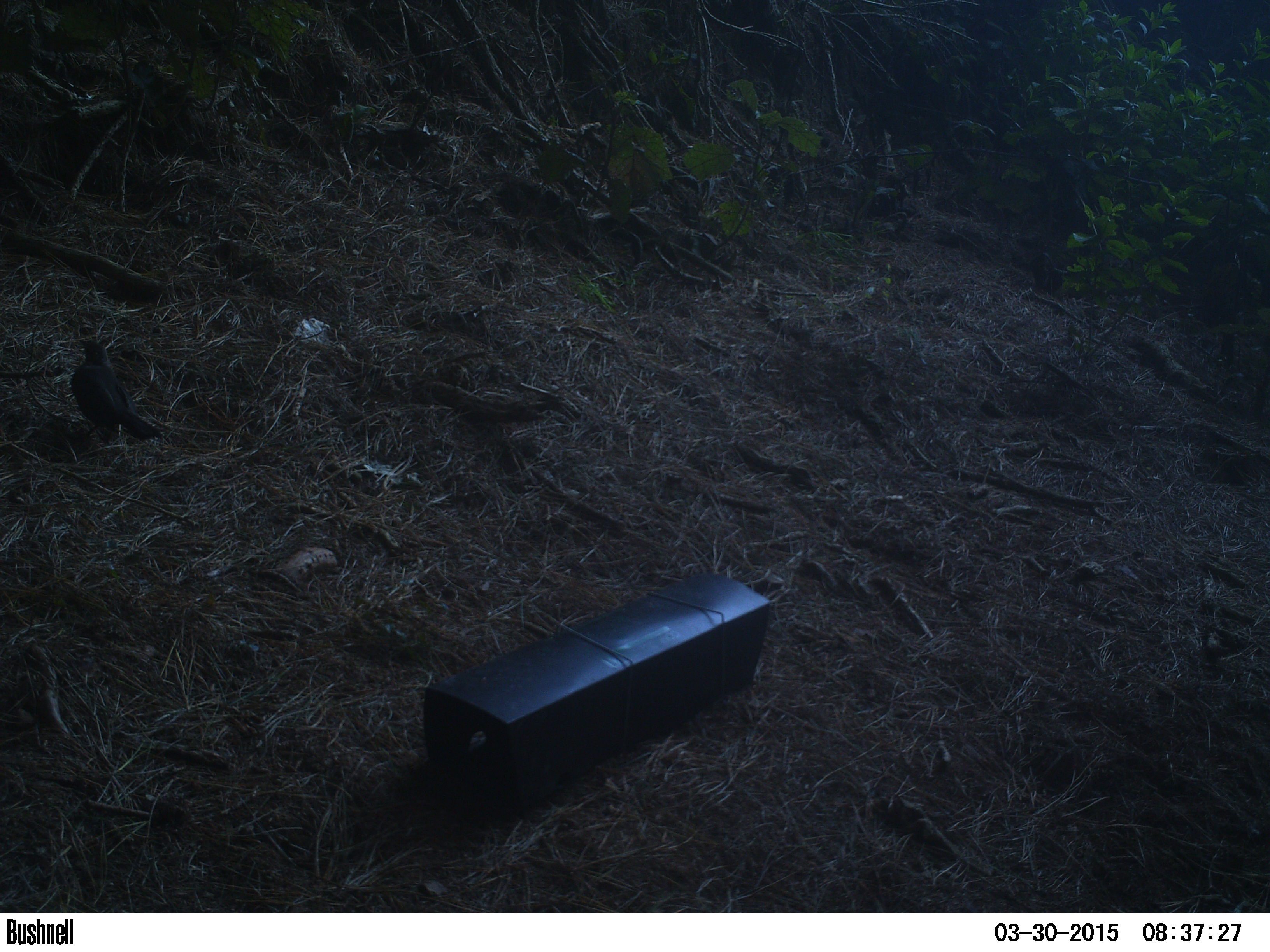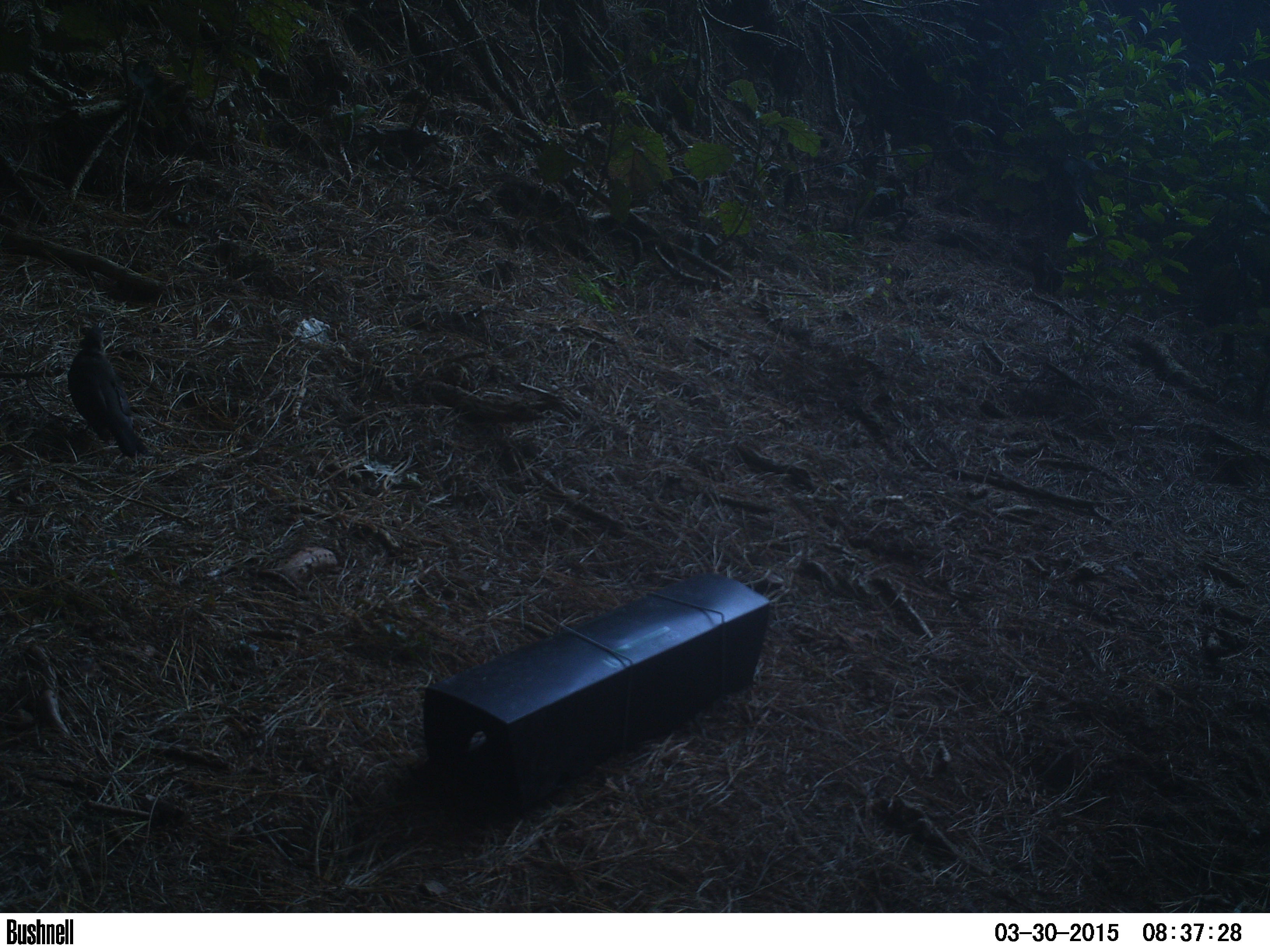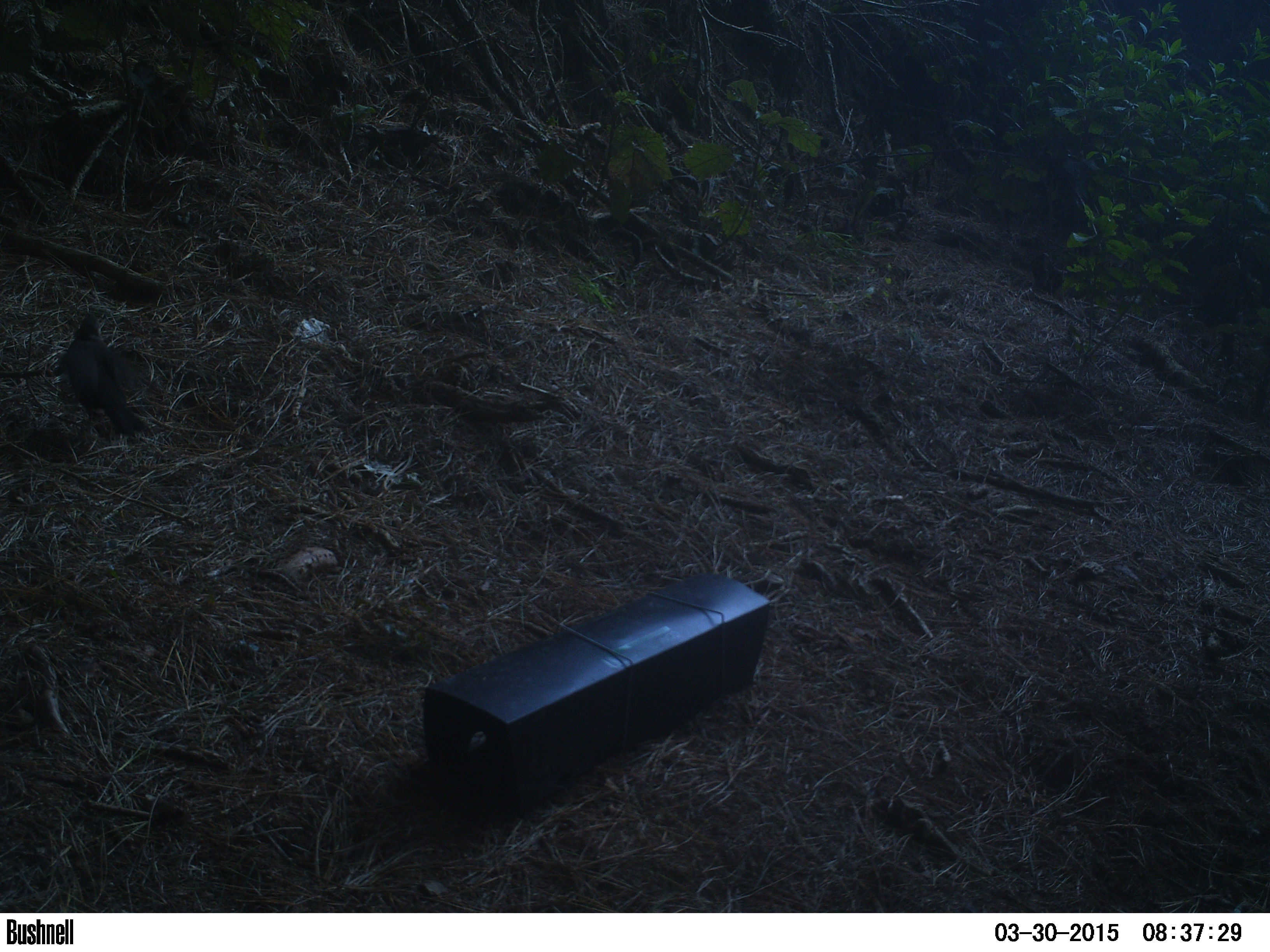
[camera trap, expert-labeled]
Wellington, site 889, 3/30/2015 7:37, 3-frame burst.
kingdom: Animalia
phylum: Chordata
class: Aves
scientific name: Aves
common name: bird